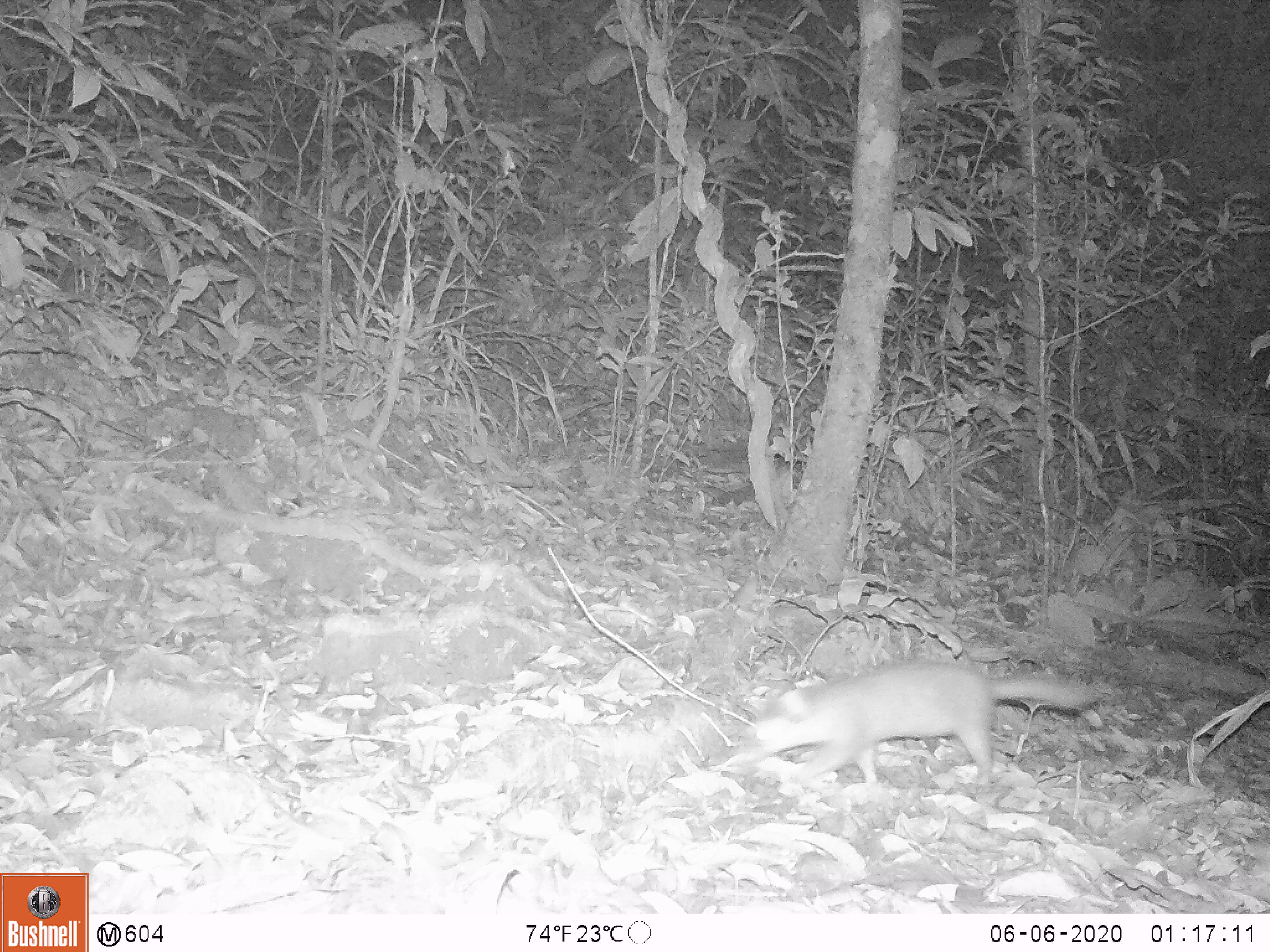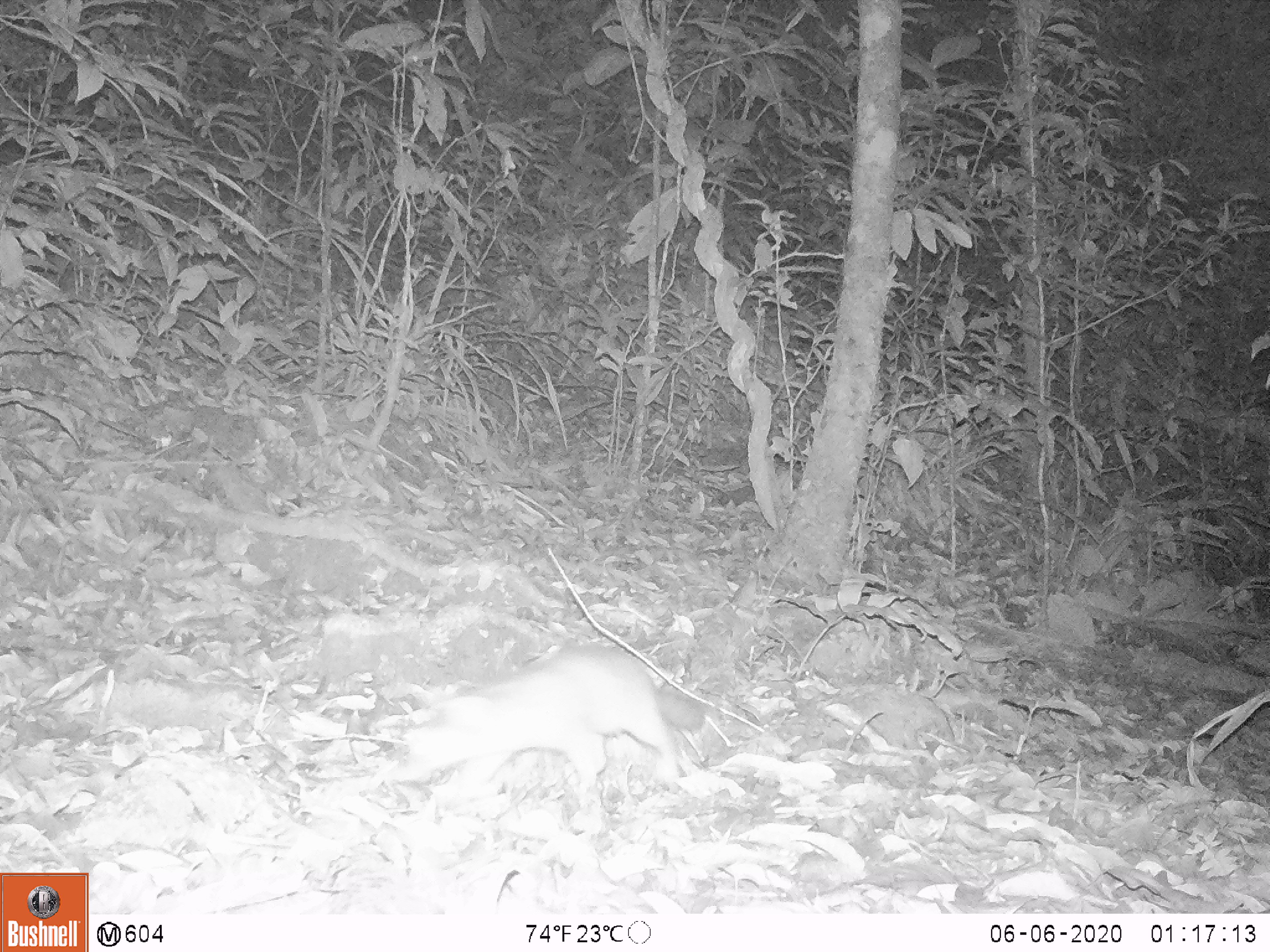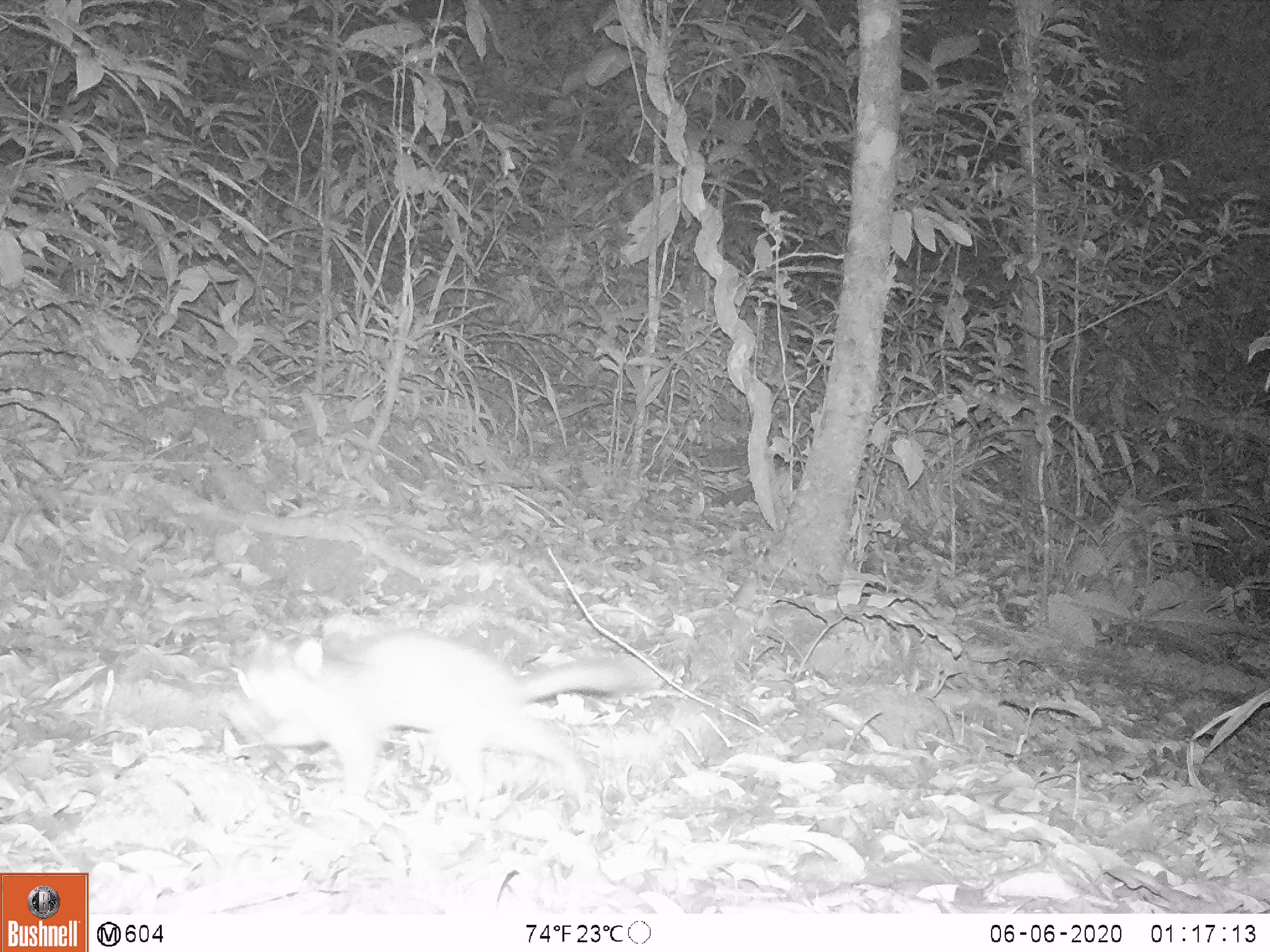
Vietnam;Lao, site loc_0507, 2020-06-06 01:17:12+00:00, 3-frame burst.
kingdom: Animalia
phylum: Chordata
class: Mammalia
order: Carnivora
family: Mustelidae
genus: Melogale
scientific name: Melogale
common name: ferret badger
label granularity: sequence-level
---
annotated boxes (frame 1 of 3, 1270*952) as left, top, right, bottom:
ferret badger: 732, 660, 1082, 787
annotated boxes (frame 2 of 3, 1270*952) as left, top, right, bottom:
ferret badger: 386, 644, 705, 805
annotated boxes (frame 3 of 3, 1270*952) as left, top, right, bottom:
ferret badger: 248, 628, 641, 817